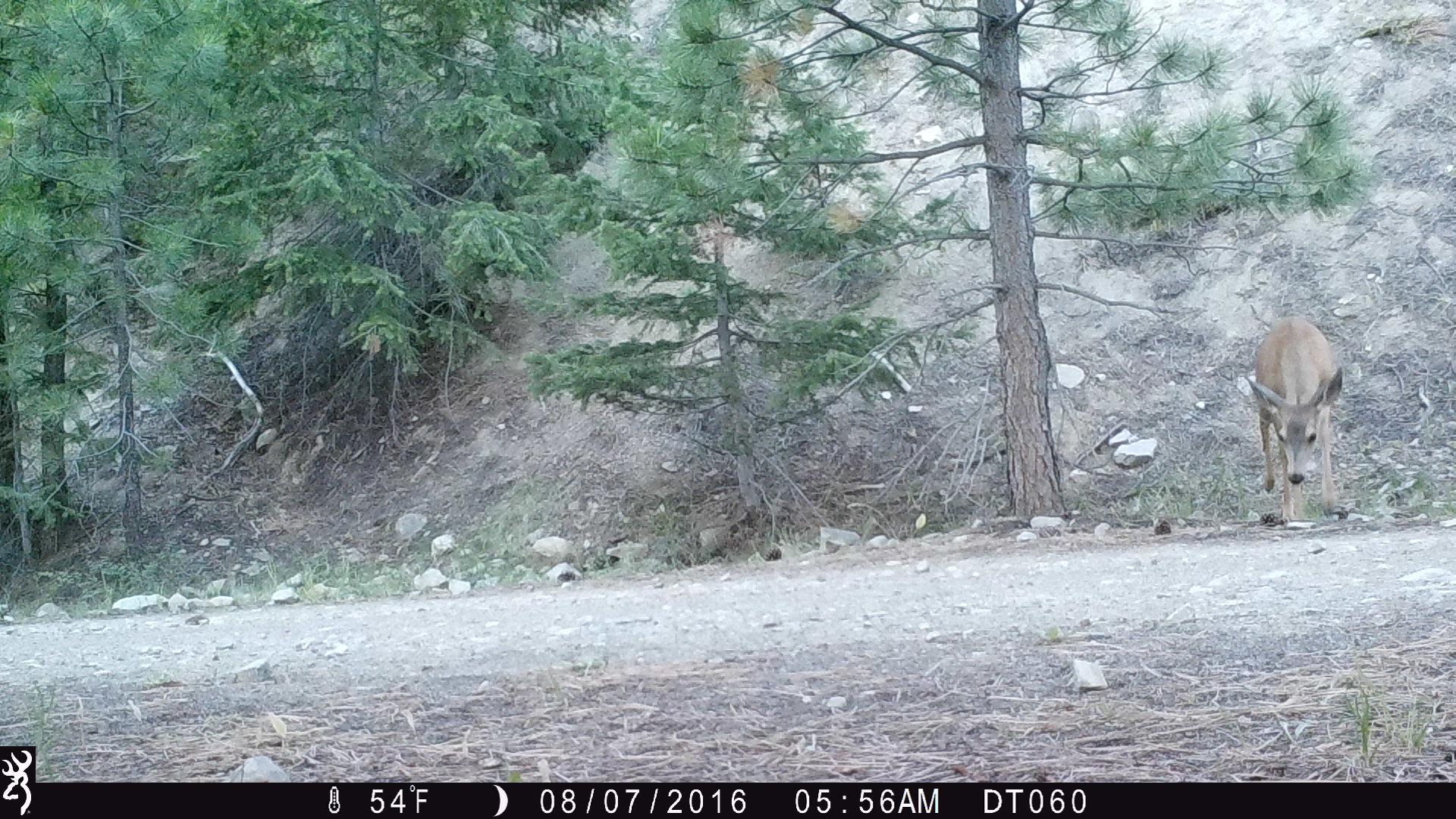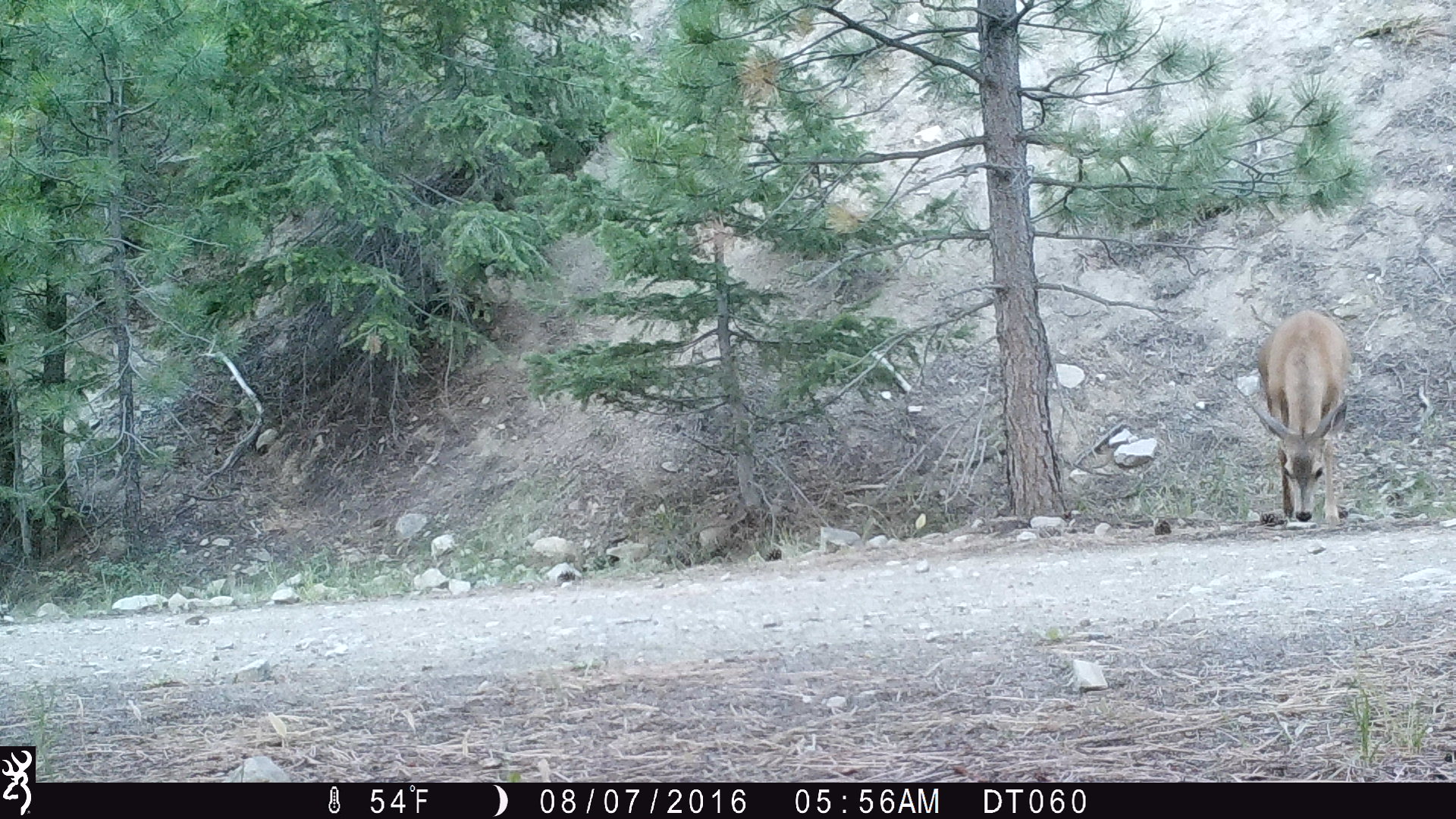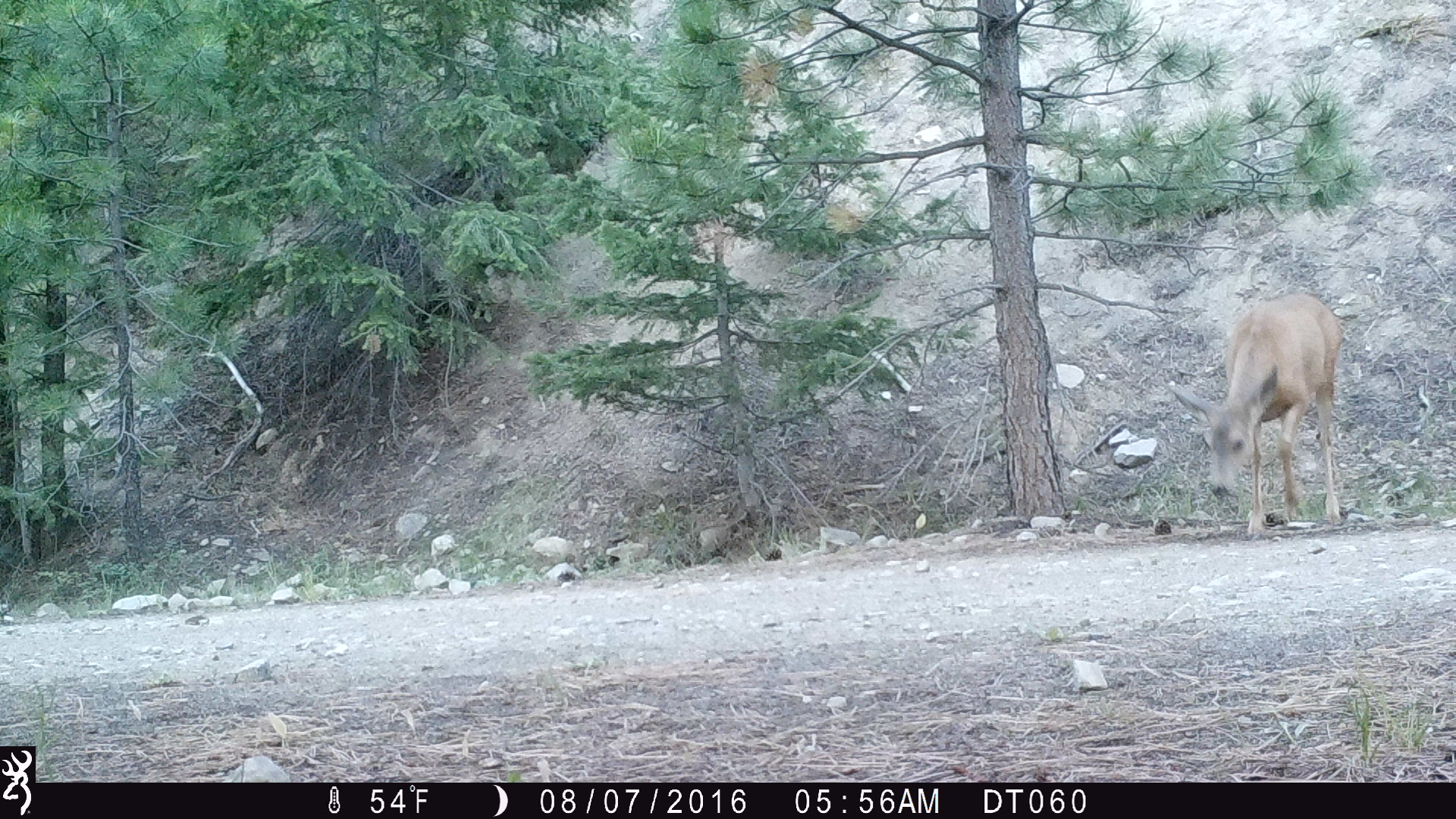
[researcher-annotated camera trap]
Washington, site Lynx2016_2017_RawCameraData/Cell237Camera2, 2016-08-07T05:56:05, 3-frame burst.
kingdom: Animalia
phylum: Chordata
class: Mammalia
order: Artiodactyla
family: Cervidae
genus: Odocoileus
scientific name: Odocoileus hemionus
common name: mule deer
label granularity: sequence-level